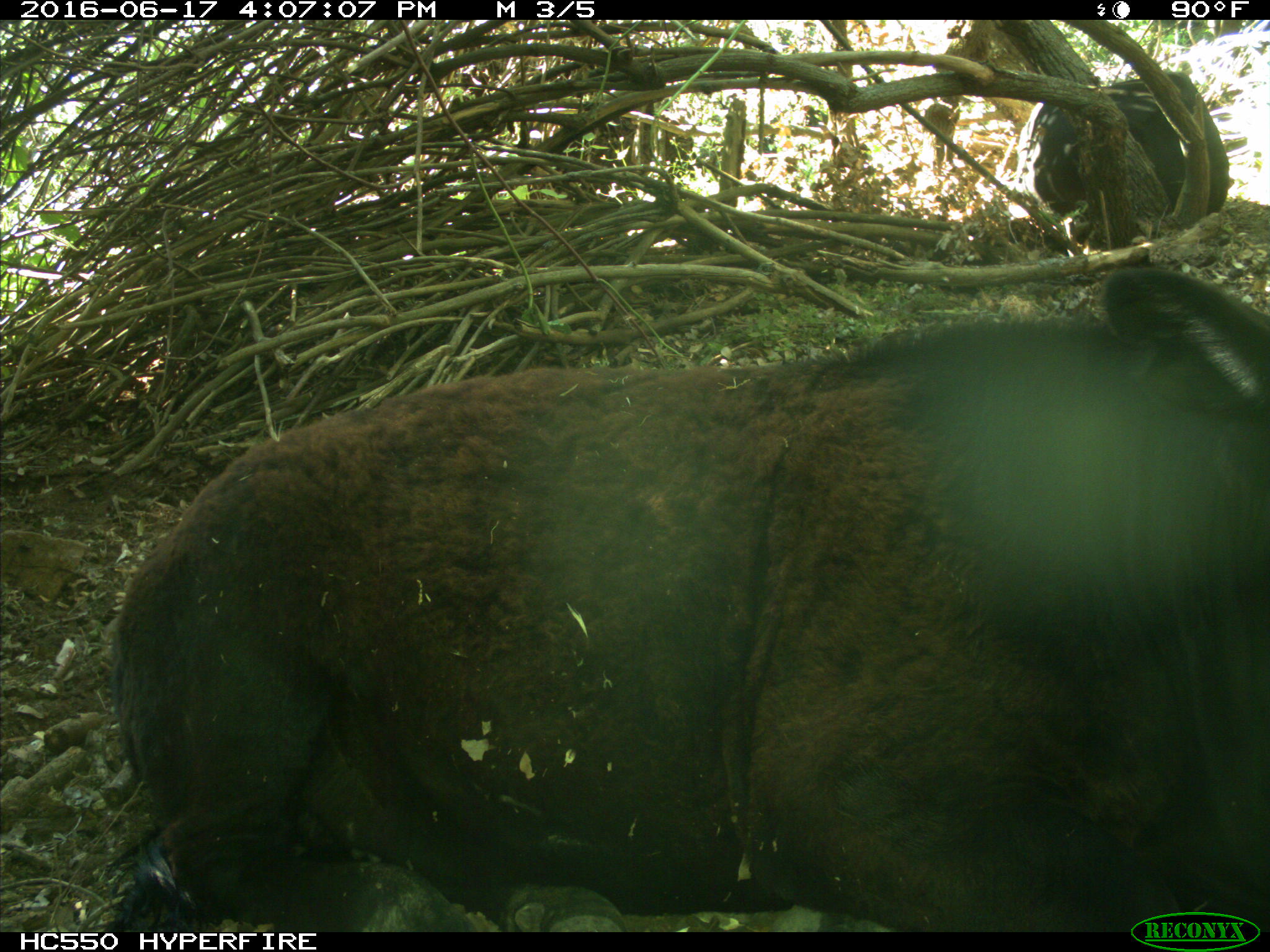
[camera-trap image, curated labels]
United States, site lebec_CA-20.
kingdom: Animalia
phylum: Chordata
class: Mammalia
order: Artiodactyla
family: Bovidae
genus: Bos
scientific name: Bos taurus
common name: domestic cow